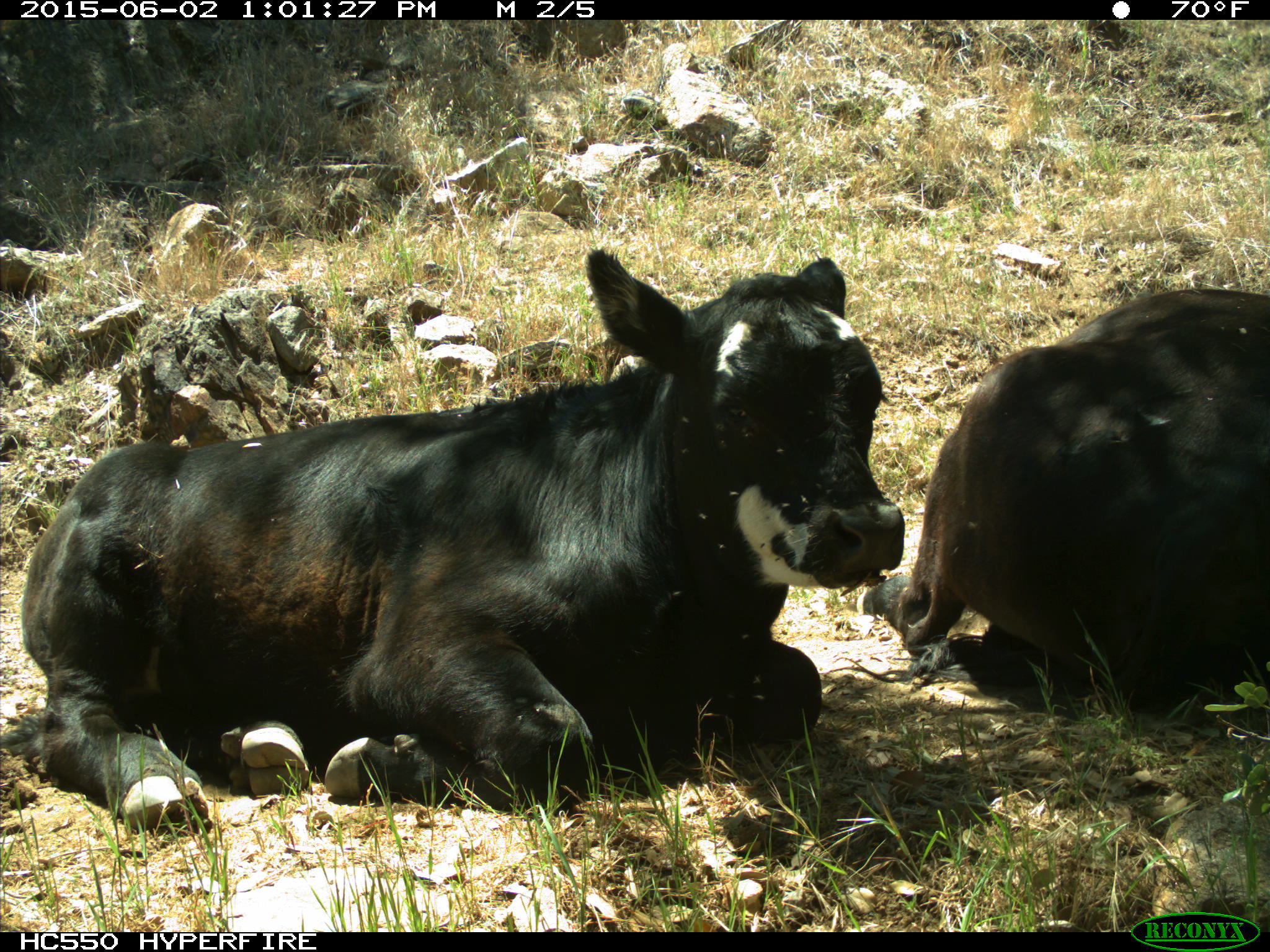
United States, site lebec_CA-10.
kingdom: Animalia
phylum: Chordata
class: Mammalia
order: Artiodactyla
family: Bovidae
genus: Bos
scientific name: Bos taurus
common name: domestic cow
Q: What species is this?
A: Bos taurus (domestic cow).